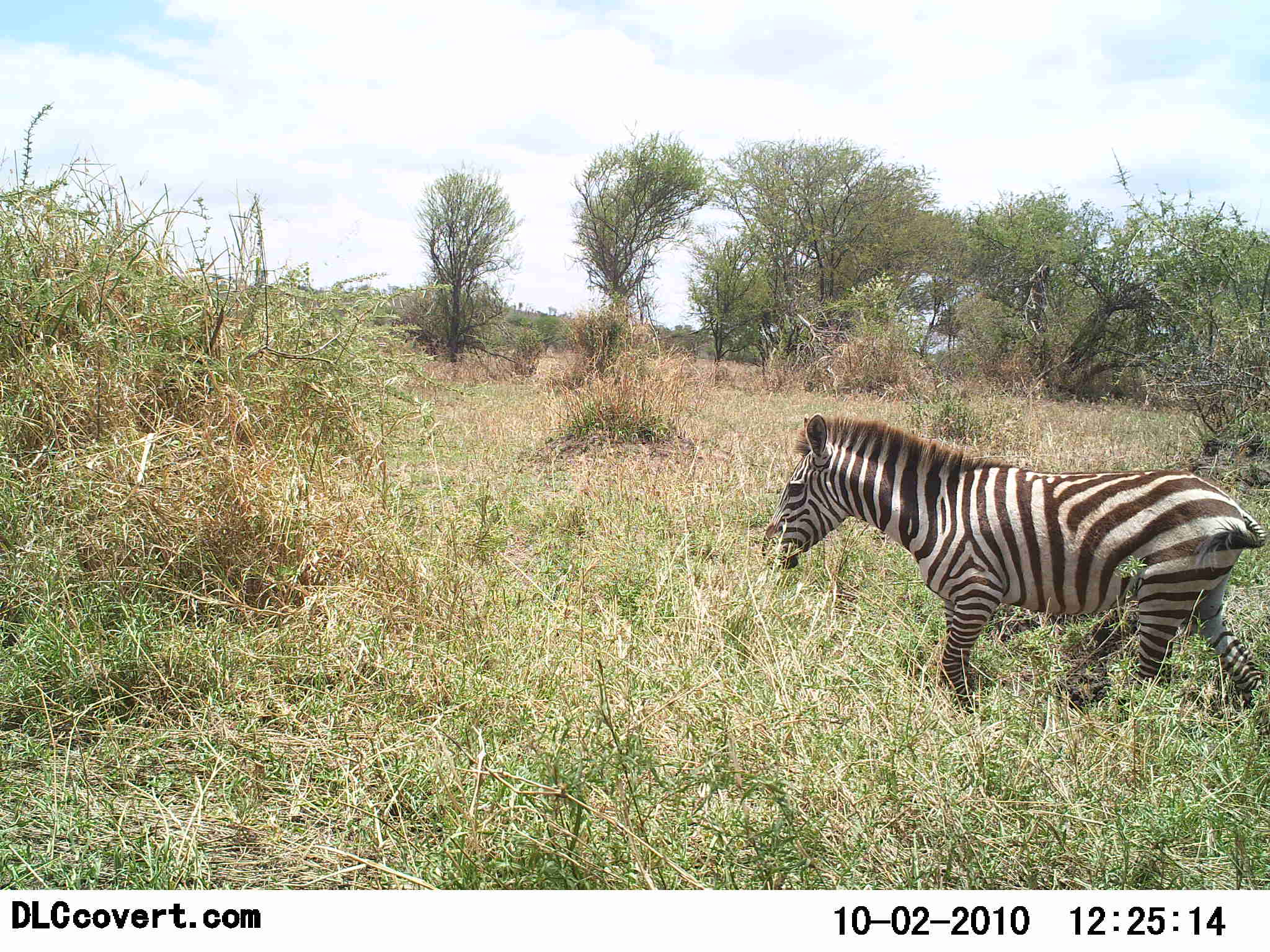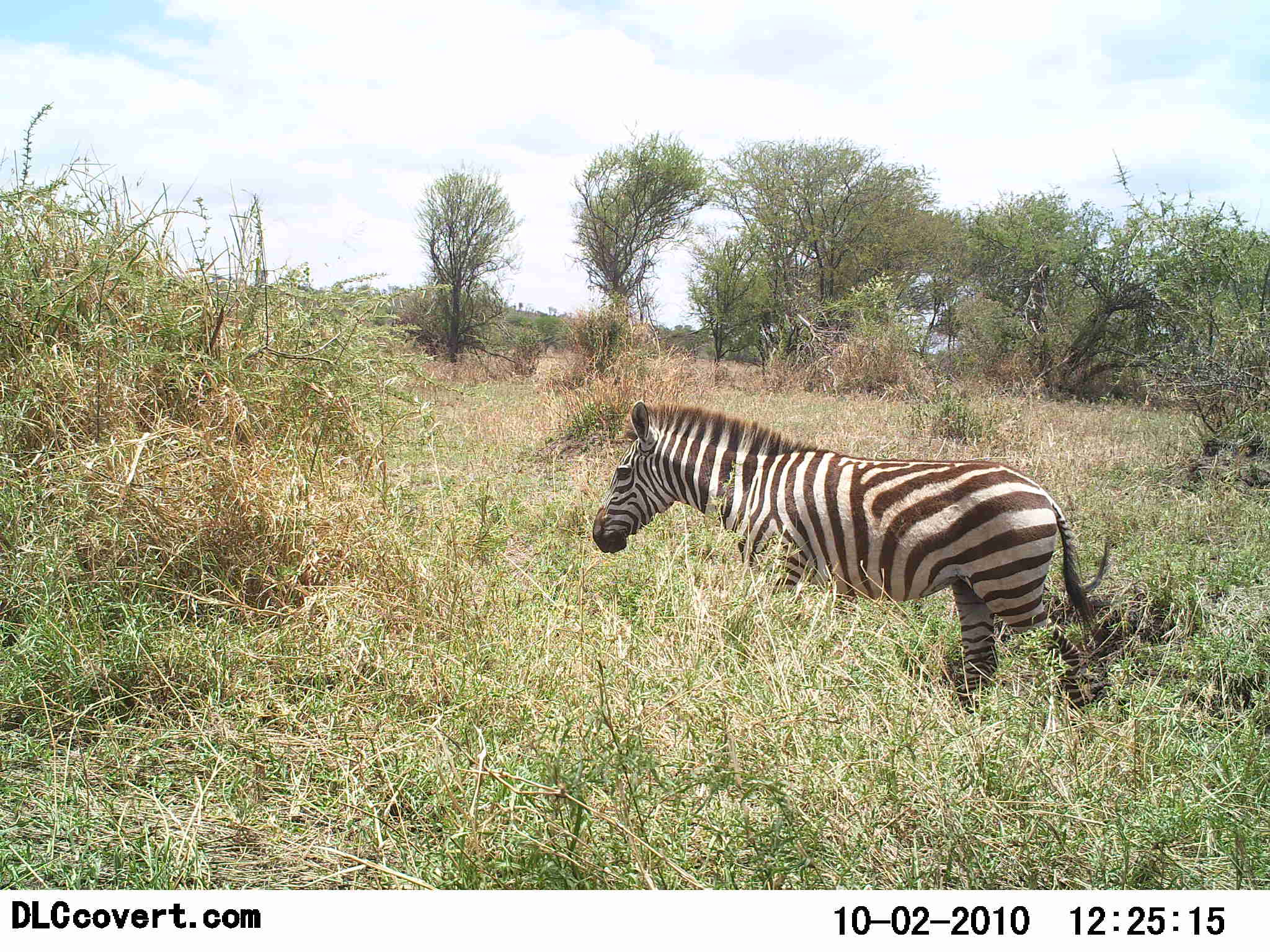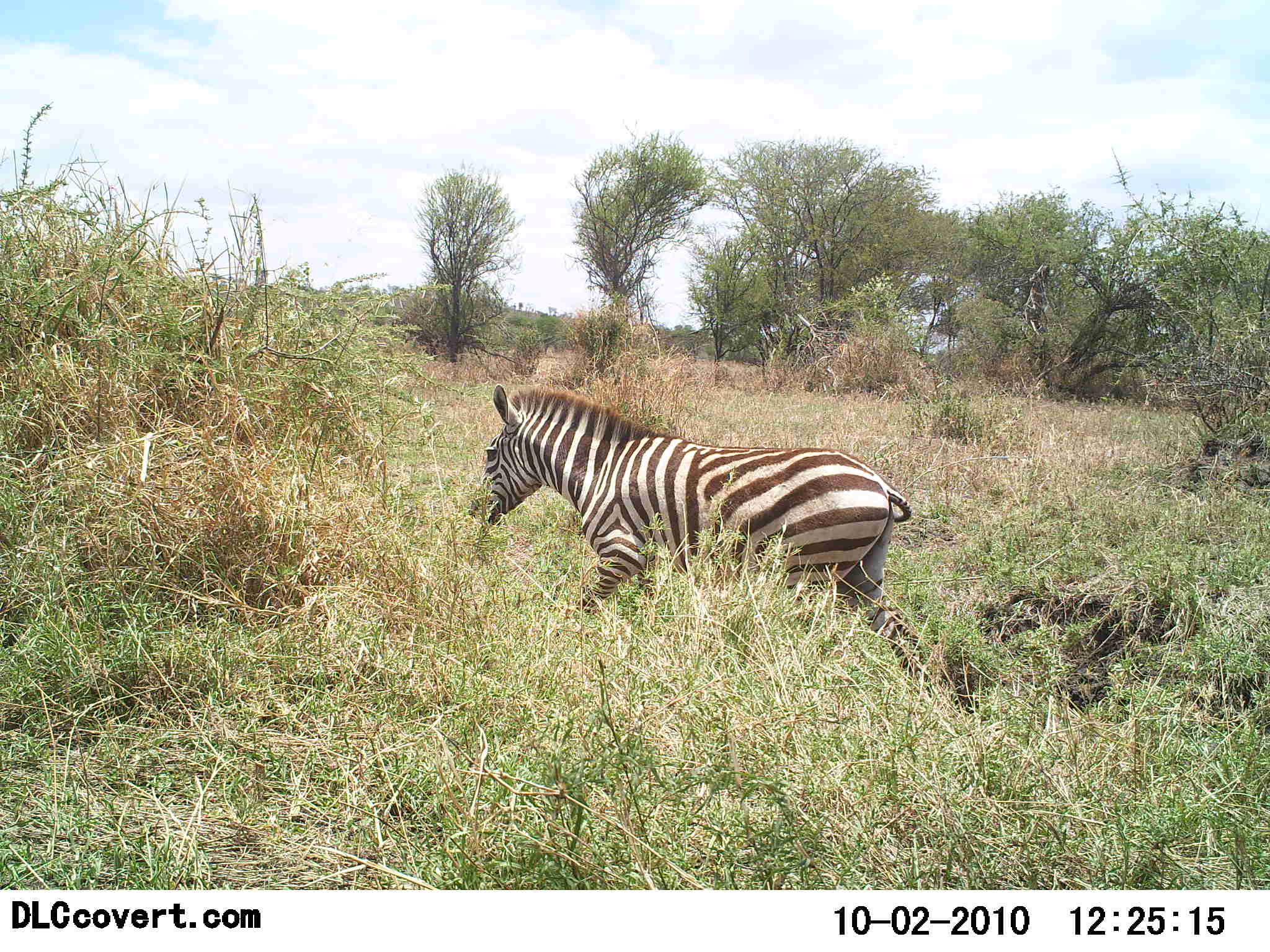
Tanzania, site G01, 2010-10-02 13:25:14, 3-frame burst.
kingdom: Animalia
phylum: Chordata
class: Mammalia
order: Perissodactyla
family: Equidae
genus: Equus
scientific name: Equus quagga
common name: plains zebra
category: zebra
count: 1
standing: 20%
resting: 0%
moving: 87%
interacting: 0%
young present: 0%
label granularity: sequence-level